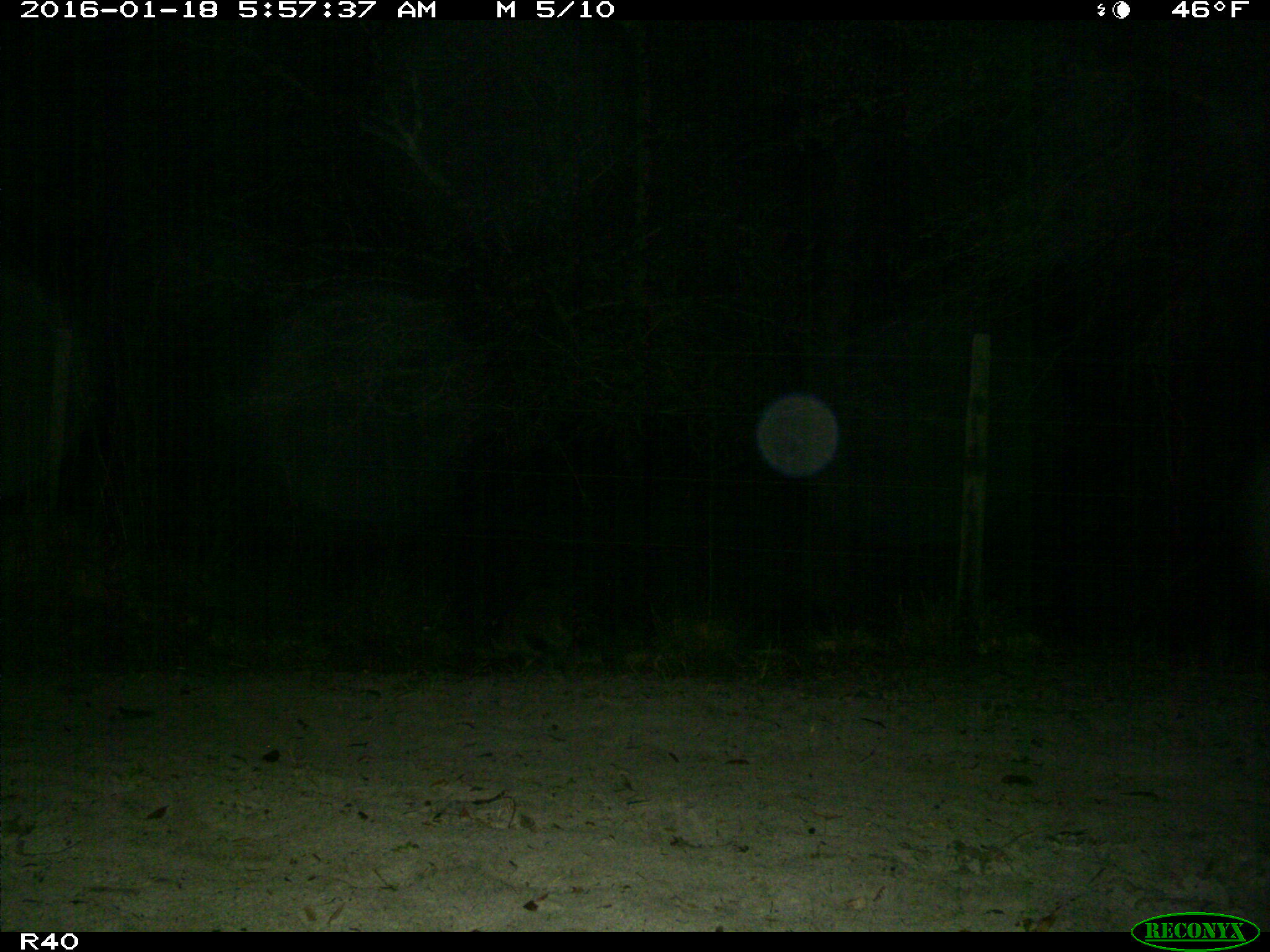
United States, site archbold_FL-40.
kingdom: Animalia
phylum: Chordata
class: Mammalia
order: Carnivora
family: Procyonidae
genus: Procyon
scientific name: Procyon lotor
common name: common raccoon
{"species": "Procyon lotor (common raccoon)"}